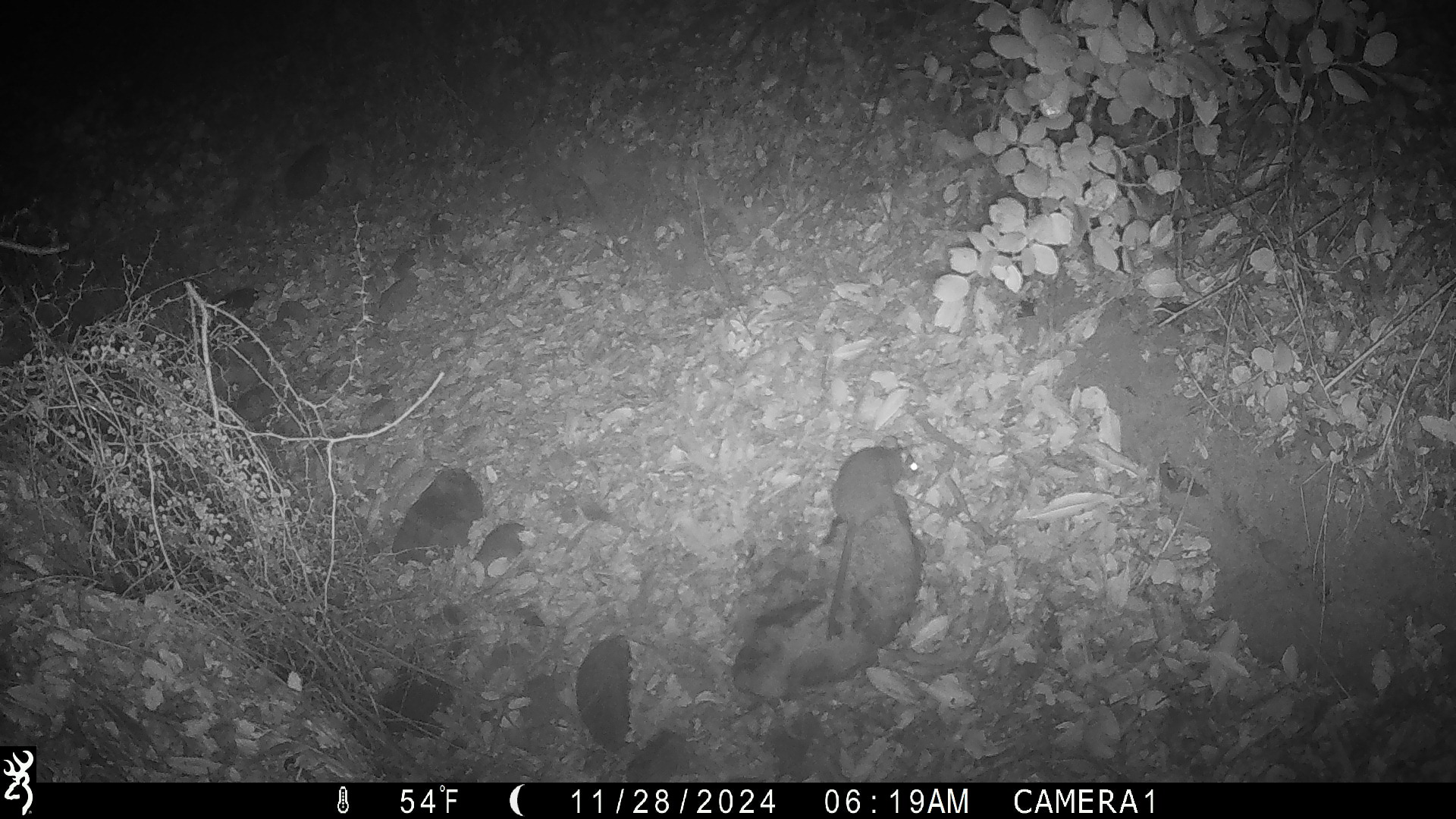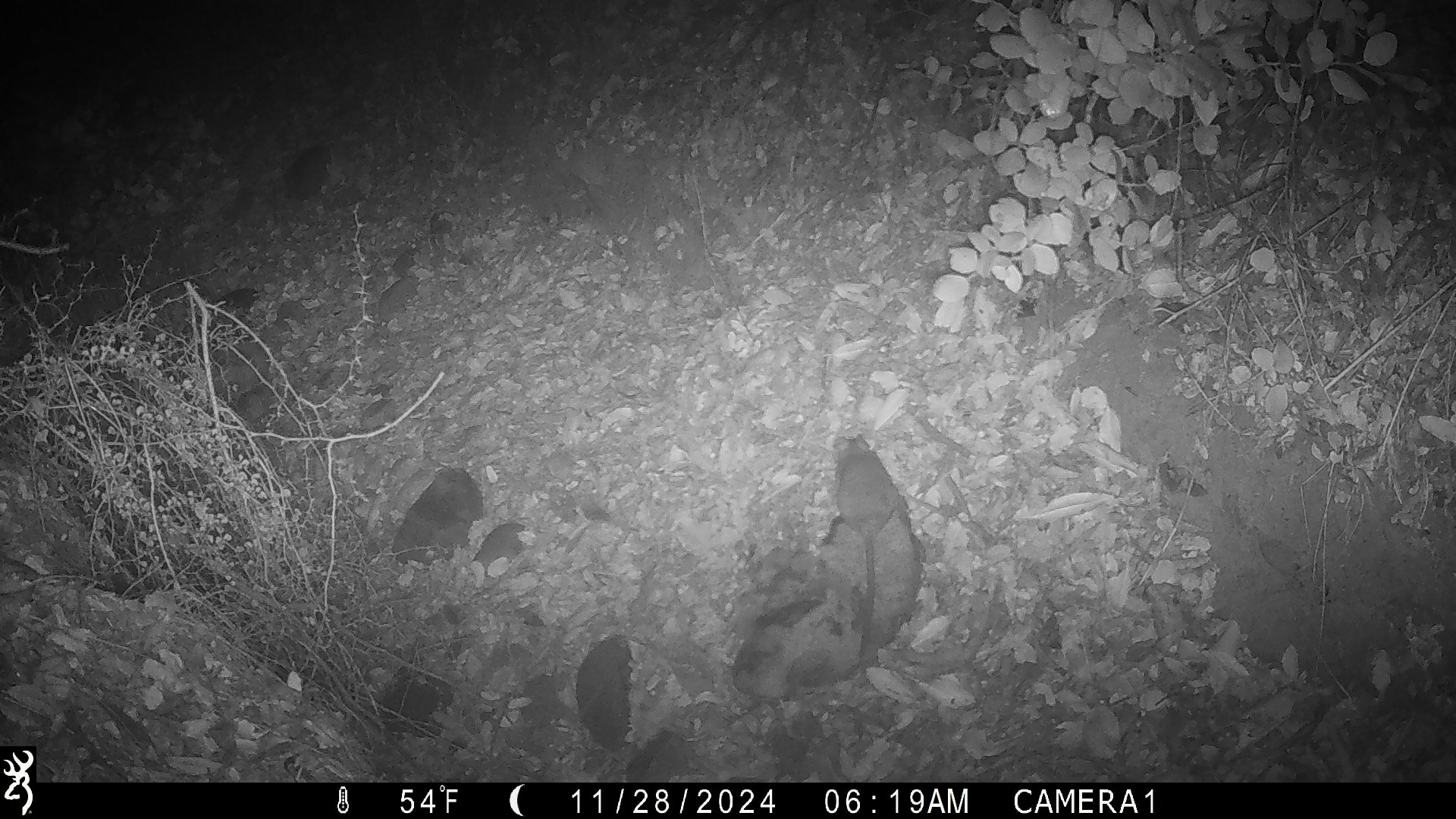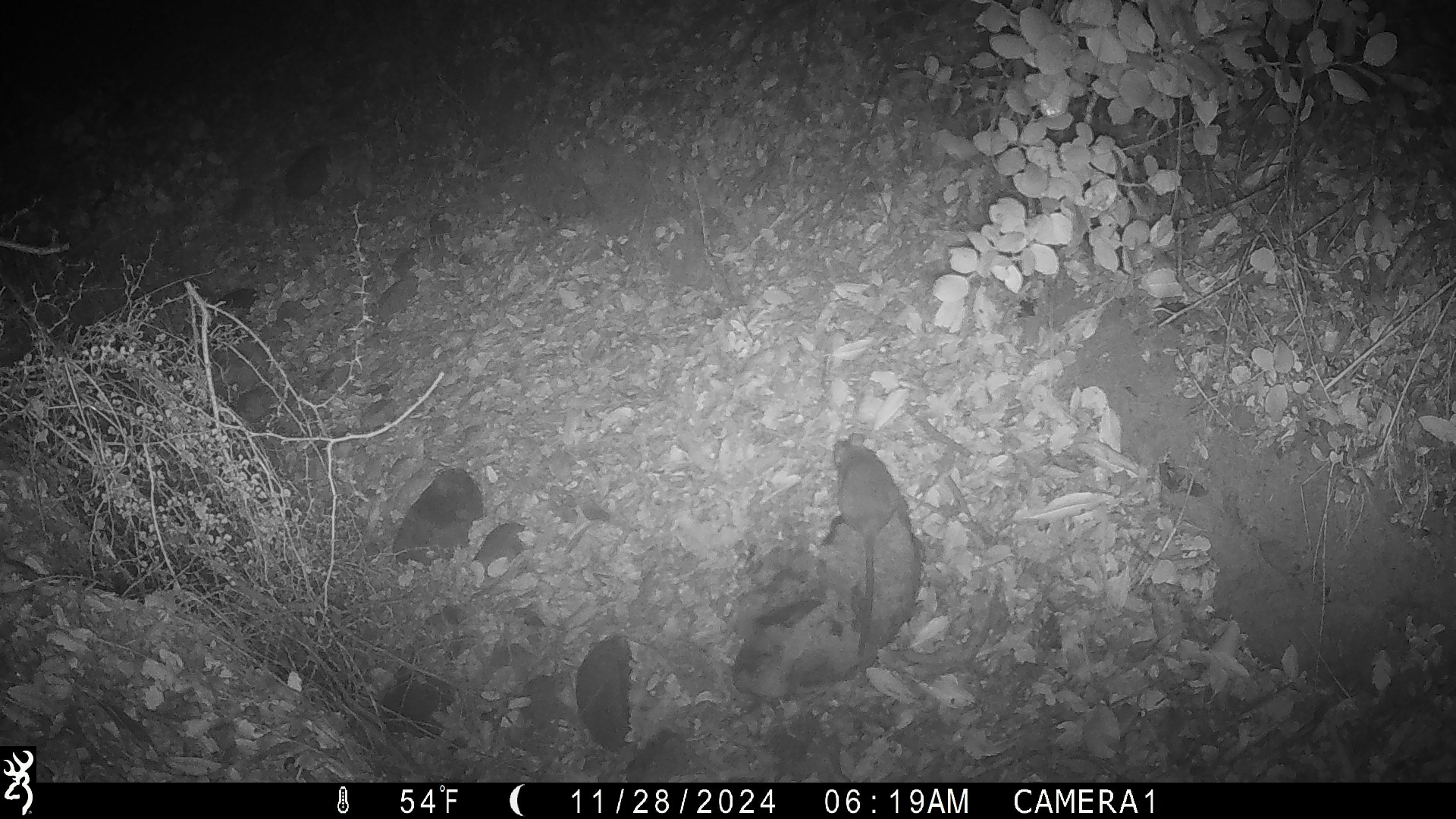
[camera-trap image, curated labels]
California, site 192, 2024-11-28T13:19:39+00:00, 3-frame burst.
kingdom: Animalia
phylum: Chordata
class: Mammalia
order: Rodentia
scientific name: Rodentia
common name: mouse or rat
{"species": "mouse or rat (Rodentia)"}